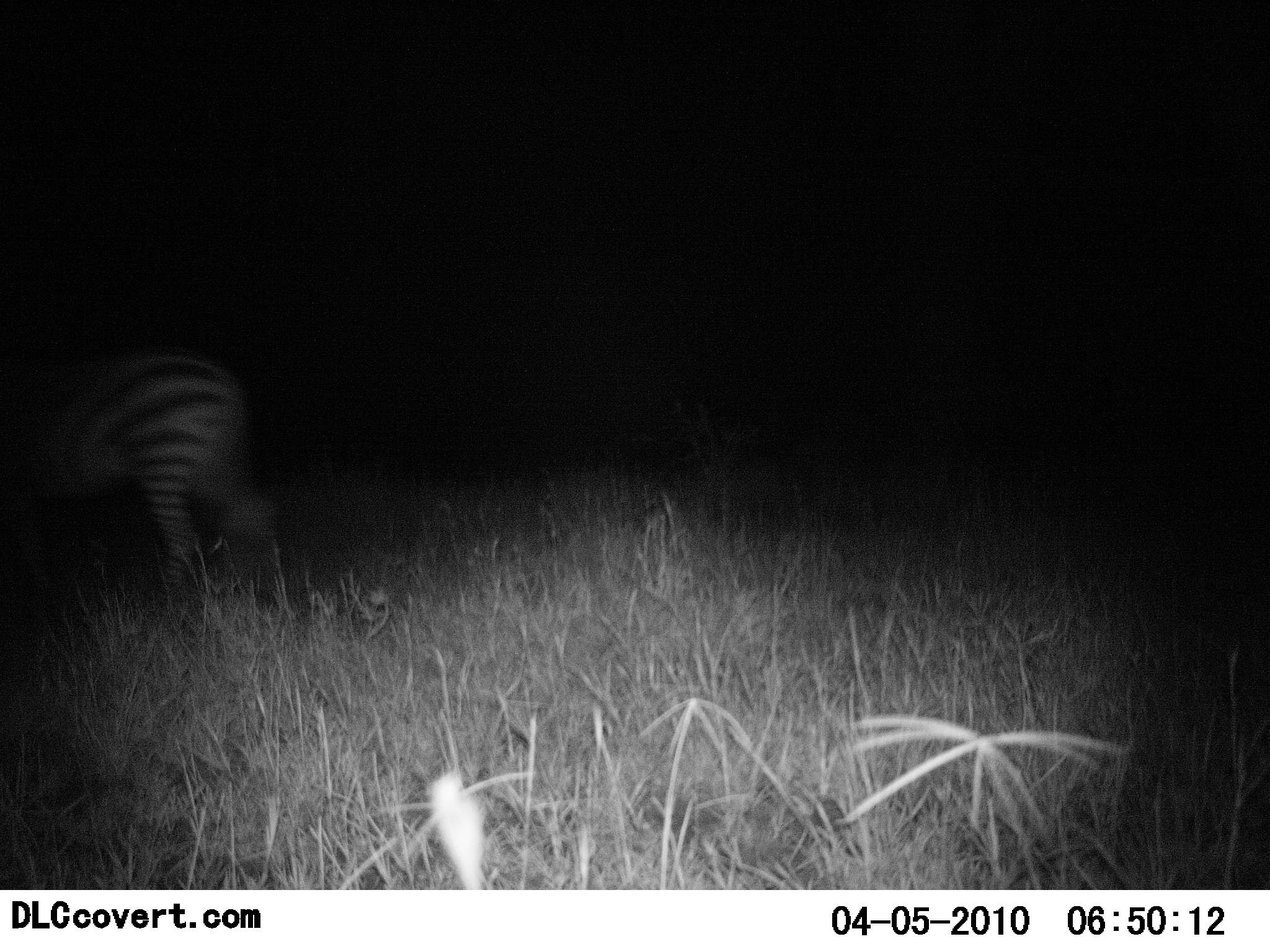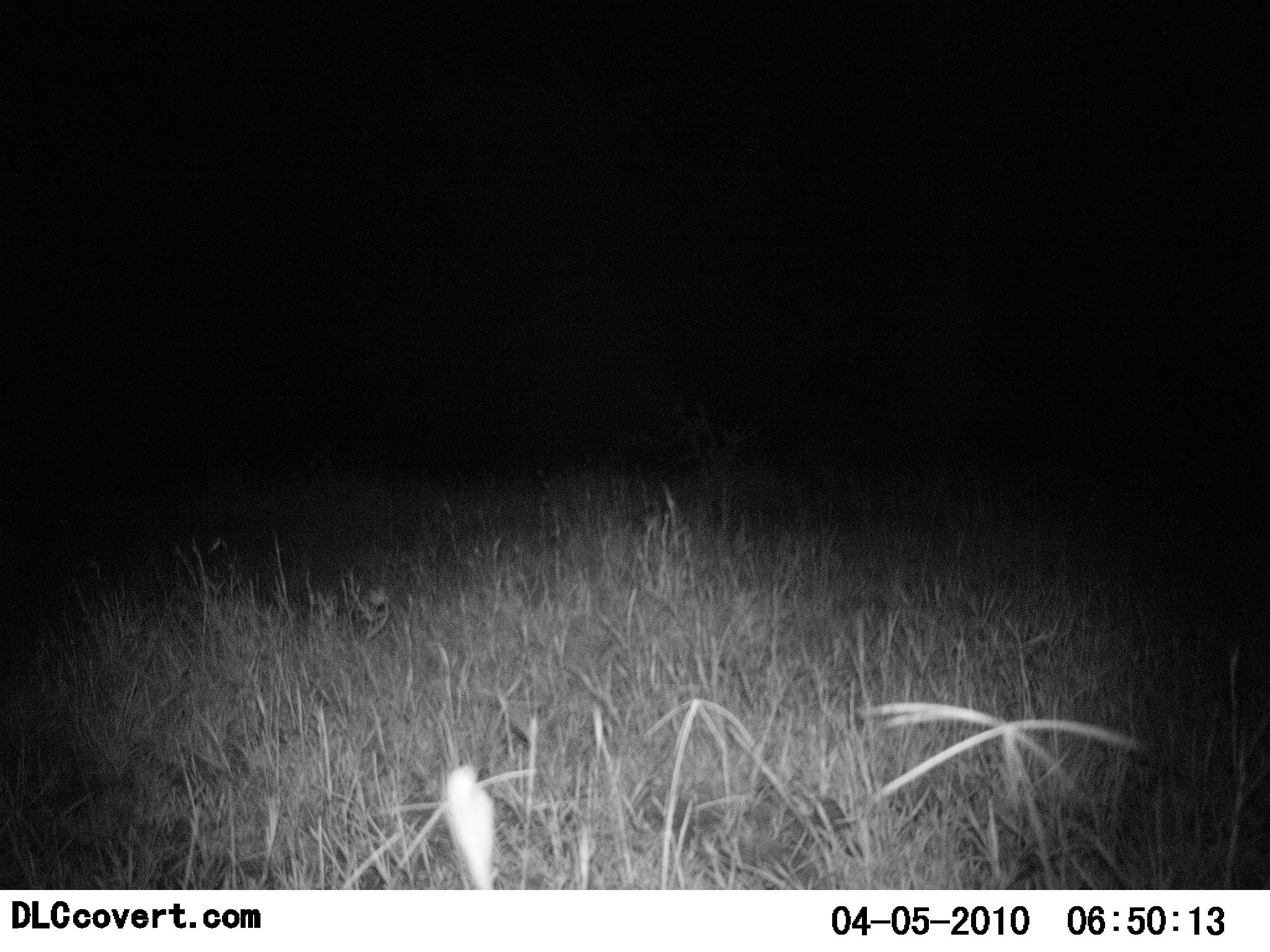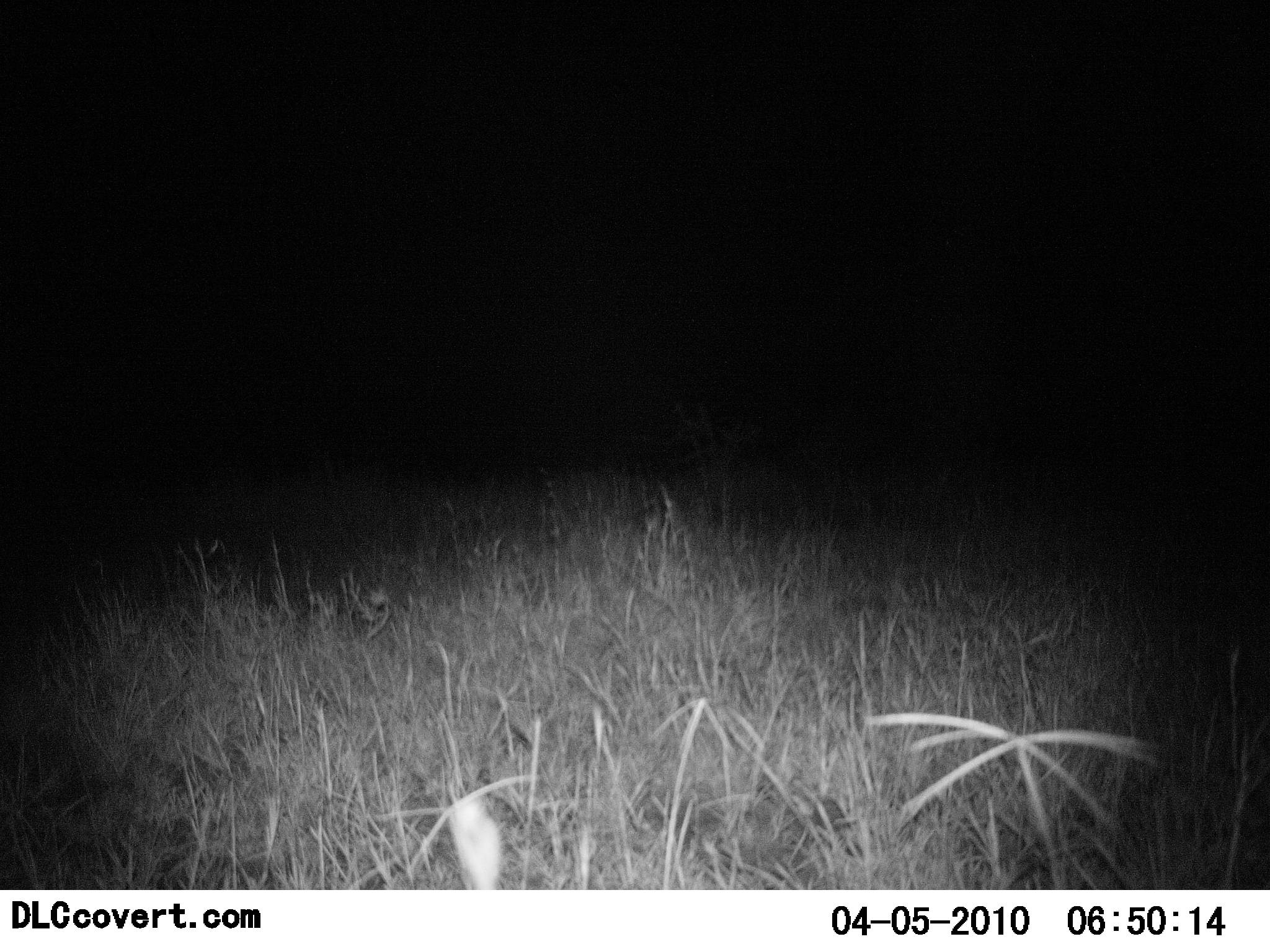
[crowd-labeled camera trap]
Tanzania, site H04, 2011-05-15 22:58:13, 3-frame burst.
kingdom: Animalia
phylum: Chordata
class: Mammalia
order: Perissodactyla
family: Equidae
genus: Equus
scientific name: Equus quagga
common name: plains zebra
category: zebra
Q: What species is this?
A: Zebra (plains zebra) (Equus quagga).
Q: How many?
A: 1.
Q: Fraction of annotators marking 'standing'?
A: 18%.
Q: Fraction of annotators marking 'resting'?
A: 0%.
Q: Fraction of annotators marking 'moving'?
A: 91%.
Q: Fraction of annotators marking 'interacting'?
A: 0%.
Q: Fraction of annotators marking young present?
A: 0%.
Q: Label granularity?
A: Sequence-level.